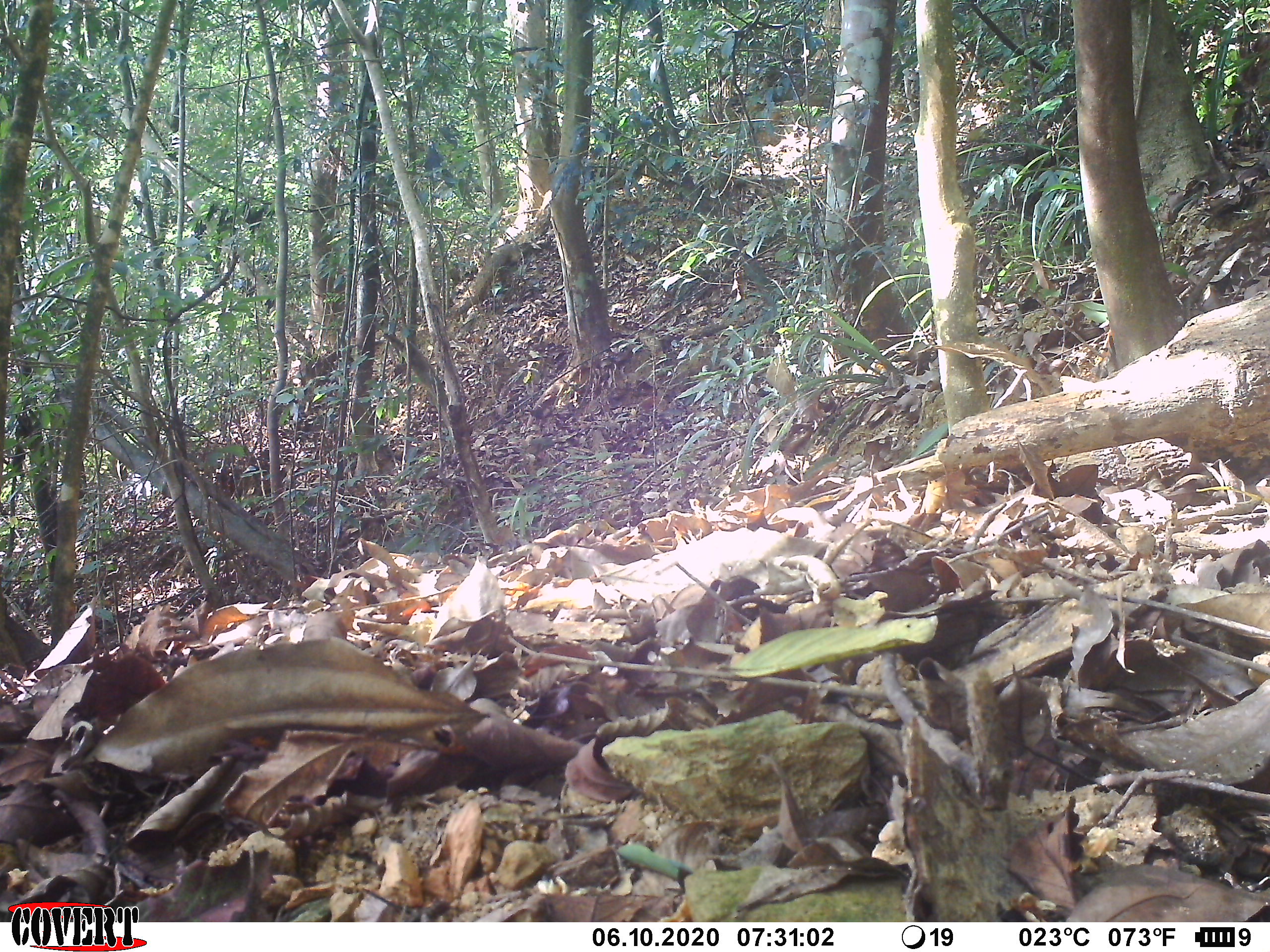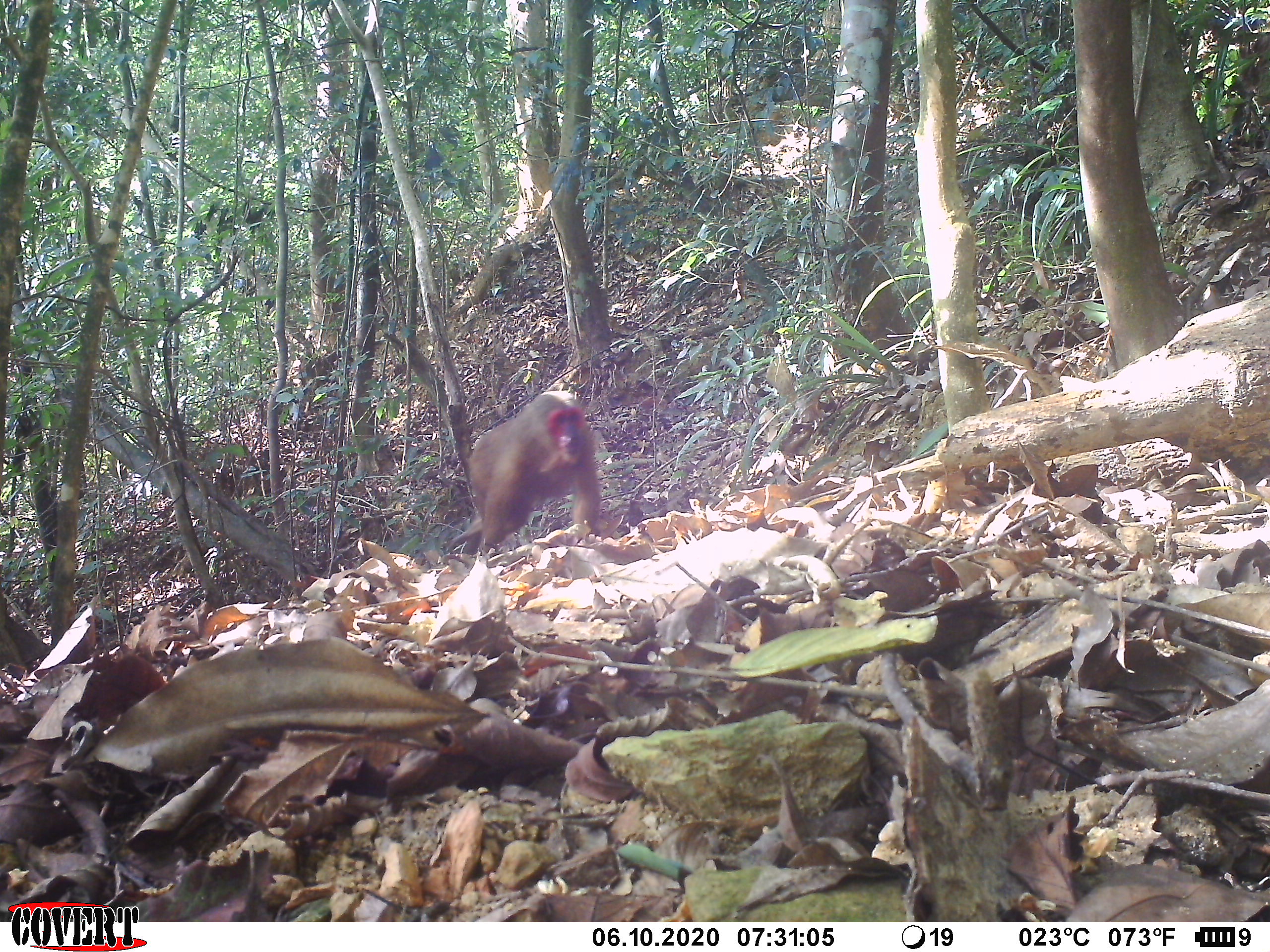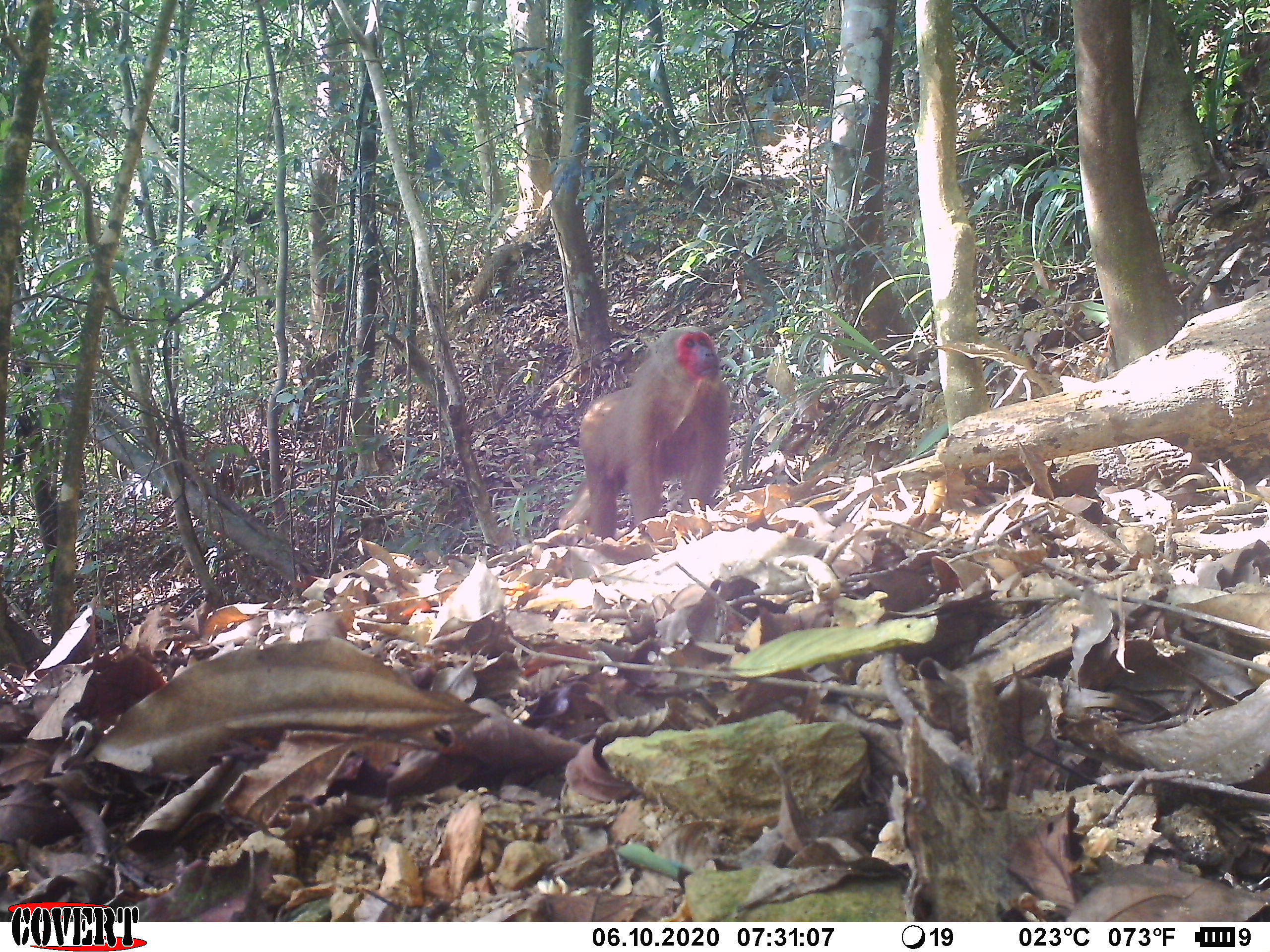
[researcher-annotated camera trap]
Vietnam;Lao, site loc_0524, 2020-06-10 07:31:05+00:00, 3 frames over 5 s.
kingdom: Animalia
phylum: Chordata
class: Mammalia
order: Primates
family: Cercopithecidae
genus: Macaca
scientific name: Macaca arctoides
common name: stump-tailed macaque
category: stump tailed macaque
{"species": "stump tailed macaque (stump-tailed macaque) (Macaca arctoides)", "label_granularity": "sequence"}